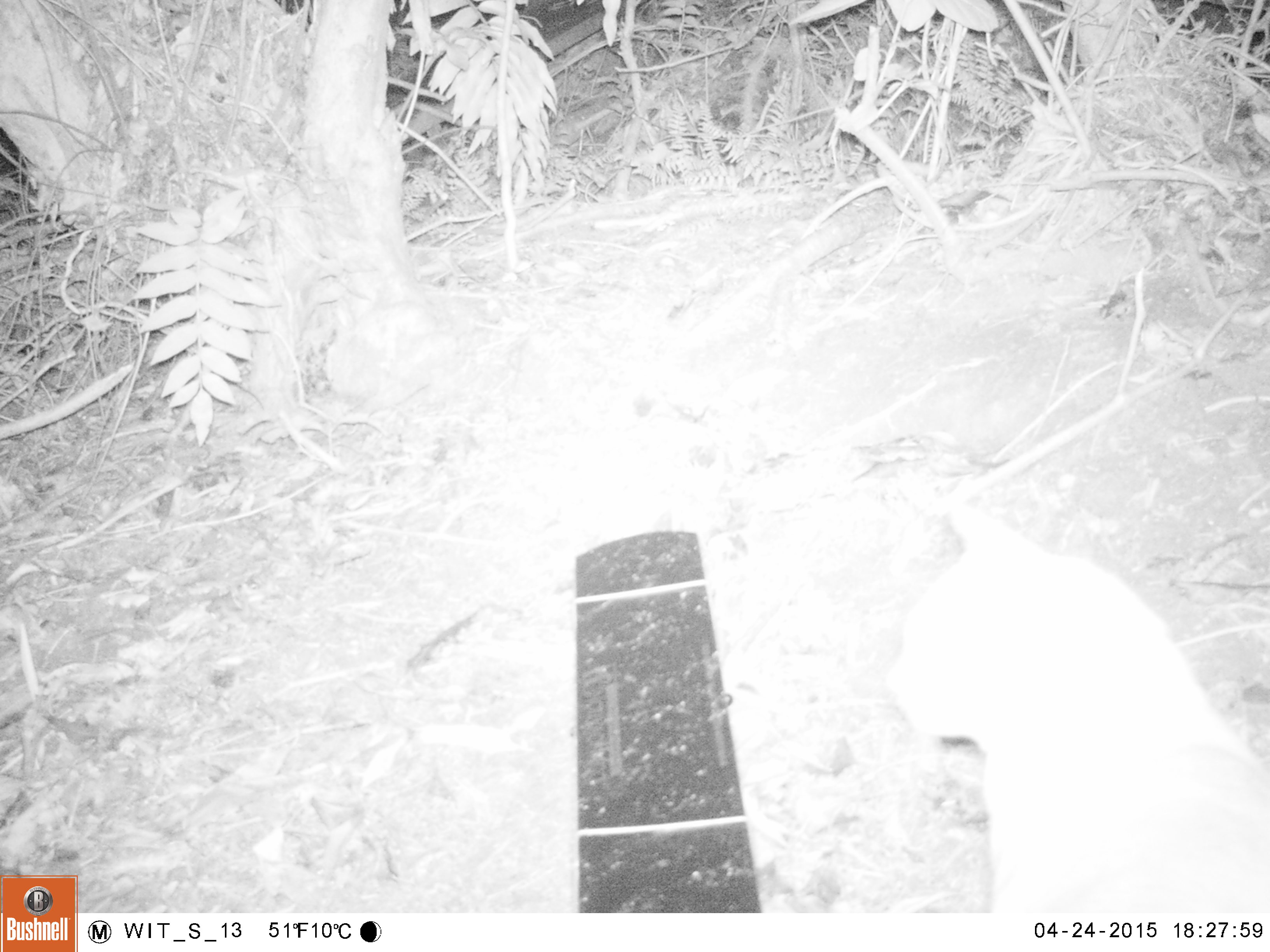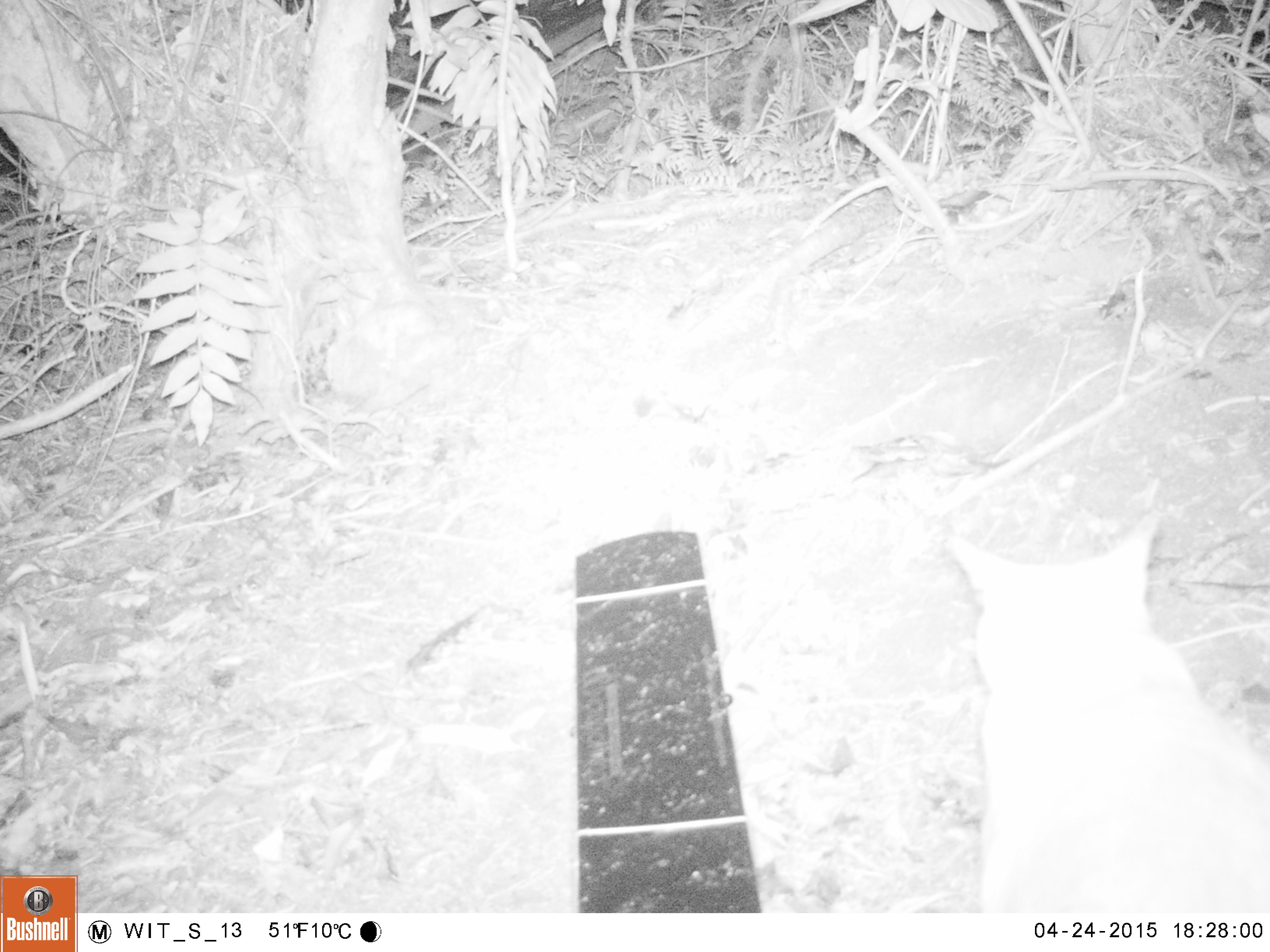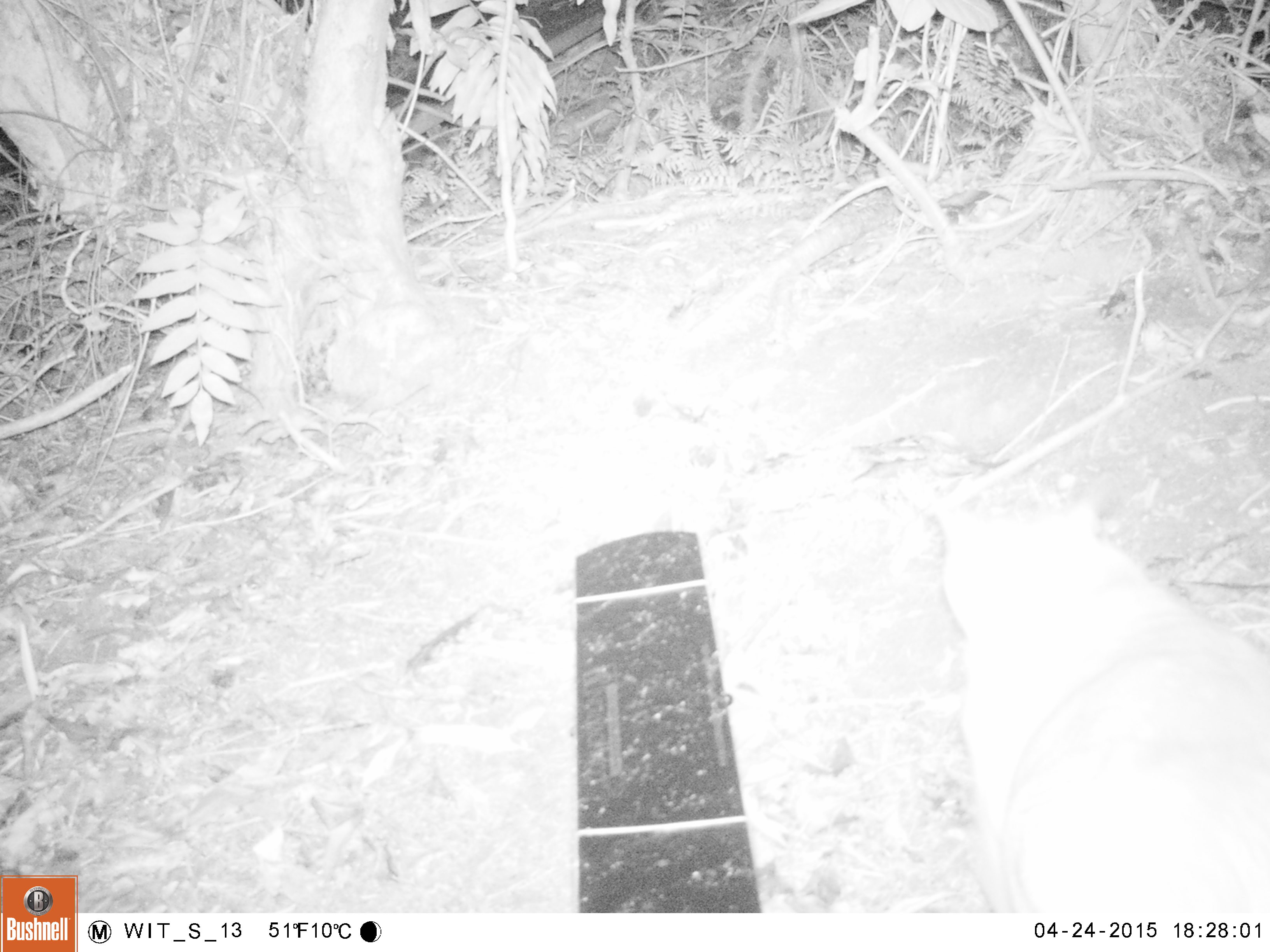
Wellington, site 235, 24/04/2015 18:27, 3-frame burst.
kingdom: Animalia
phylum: Chordata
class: Mammalia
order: Carnivora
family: Felidae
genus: Felis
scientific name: Felis catus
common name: cat